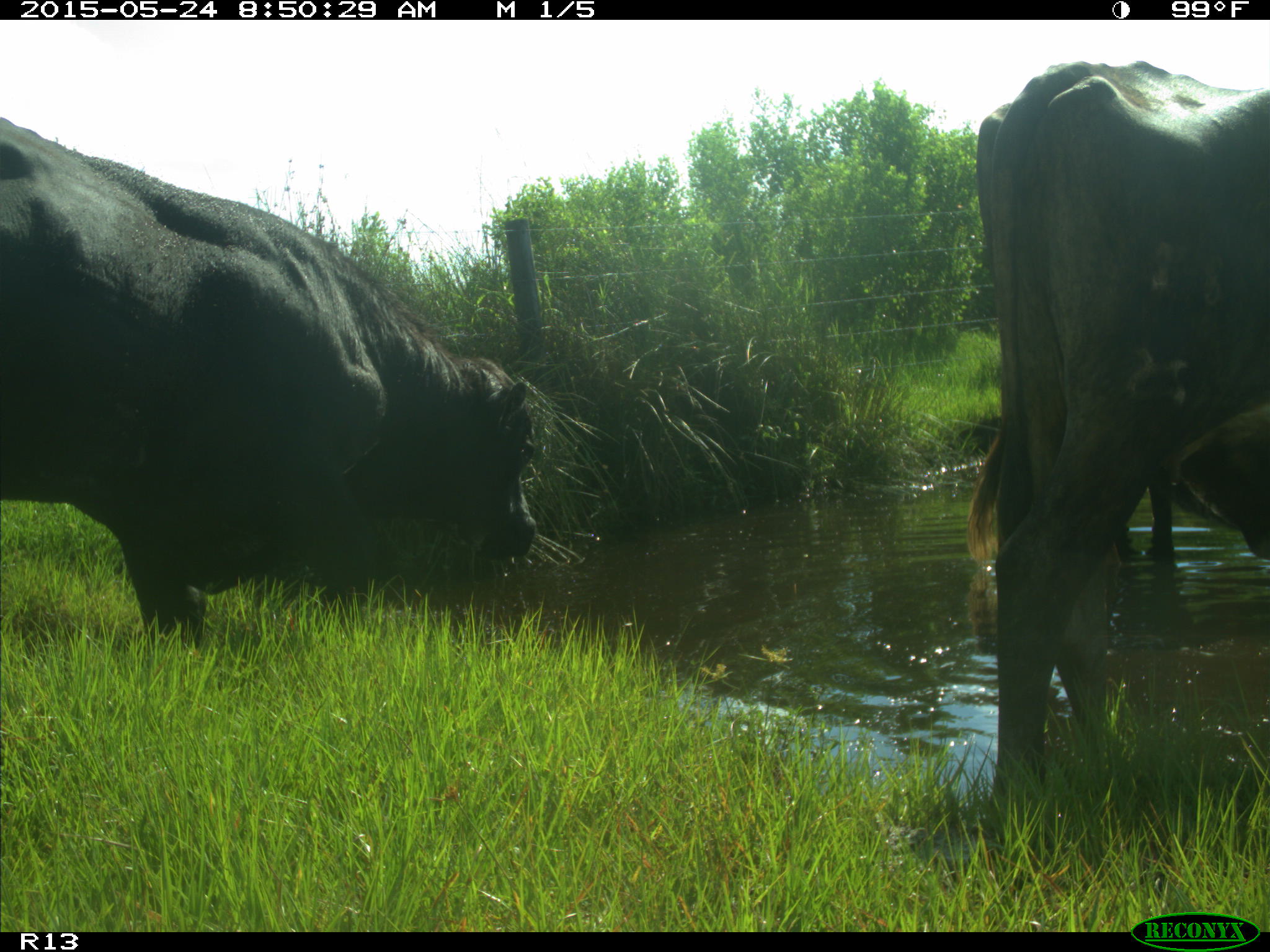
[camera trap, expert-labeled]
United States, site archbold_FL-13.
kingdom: Animalia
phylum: Chordata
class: Mammalia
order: Artiodactyla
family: Bovidae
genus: Bos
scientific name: Bos taurus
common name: domestic cow